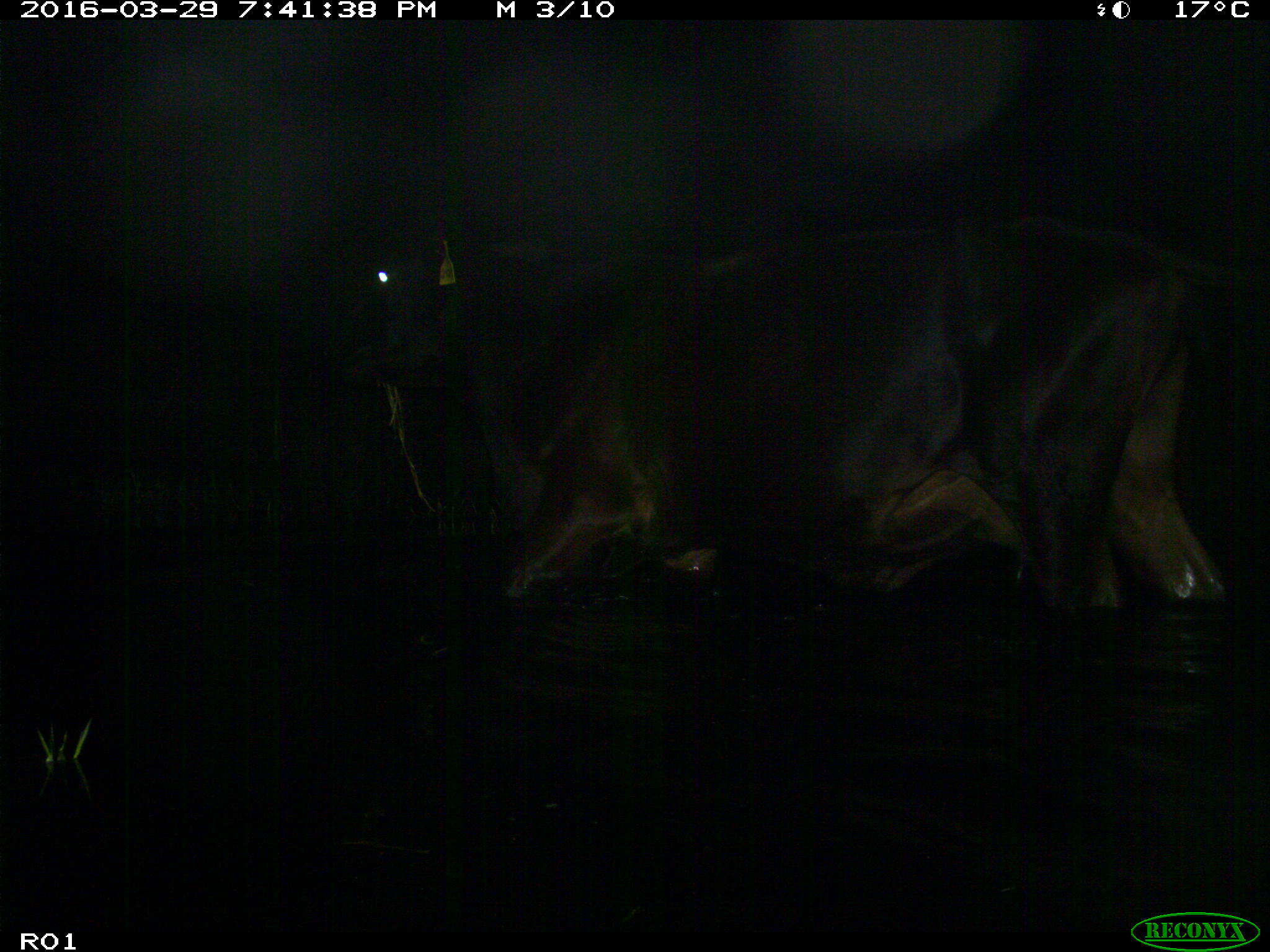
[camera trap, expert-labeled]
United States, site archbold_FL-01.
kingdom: Animalia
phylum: Chordata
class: Mammalia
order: Artiodactyla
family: Bovidae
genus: Bos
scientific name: Bos taurus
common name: domestic cow